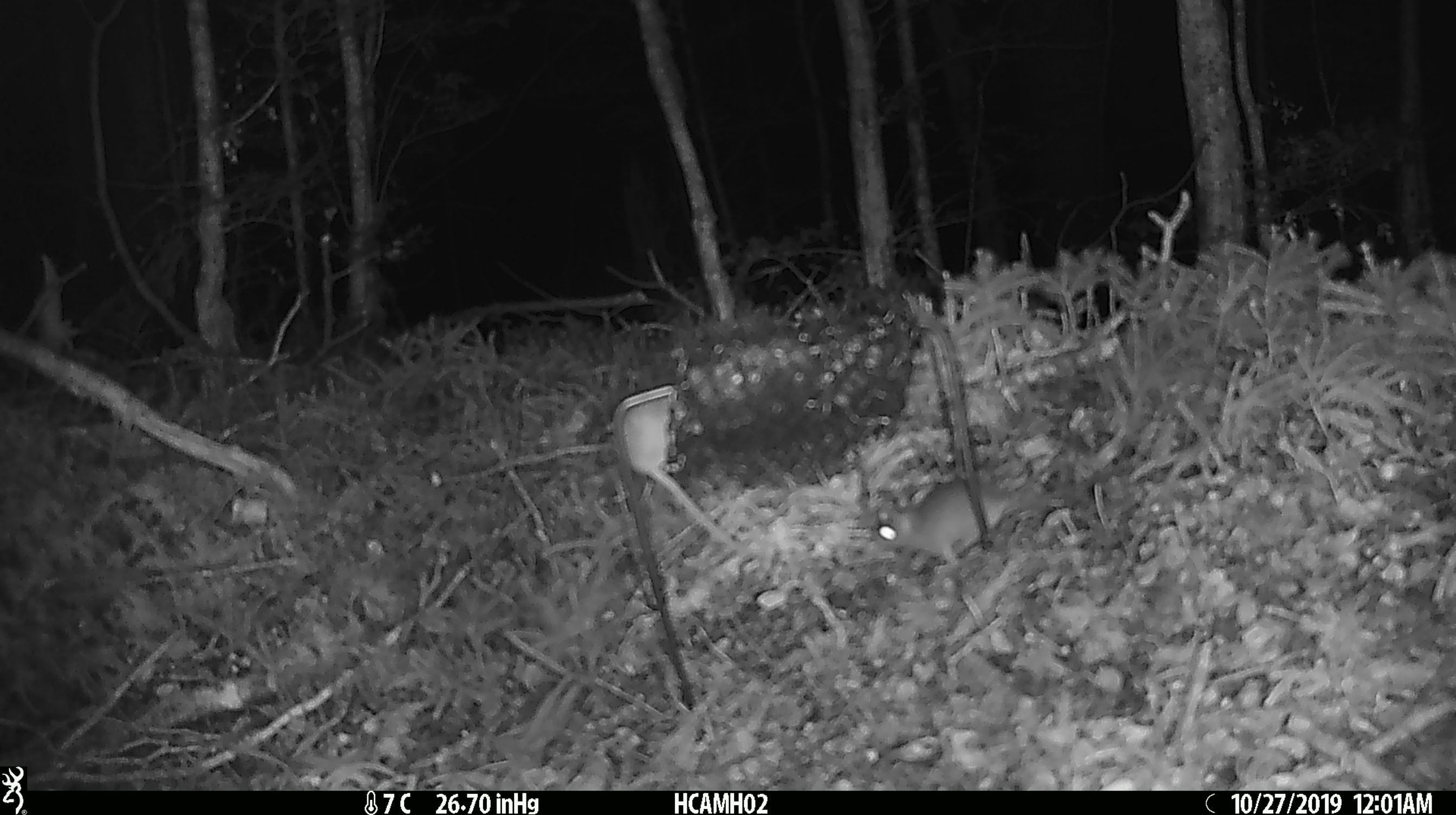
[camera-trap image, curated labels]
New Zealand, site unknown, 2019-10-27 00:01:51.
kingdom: Animalia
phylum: Chordata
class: Mammalia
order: Rodentia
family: Muridae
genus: Mus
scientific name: Mus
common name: mouse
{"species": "mouse (Mus)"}